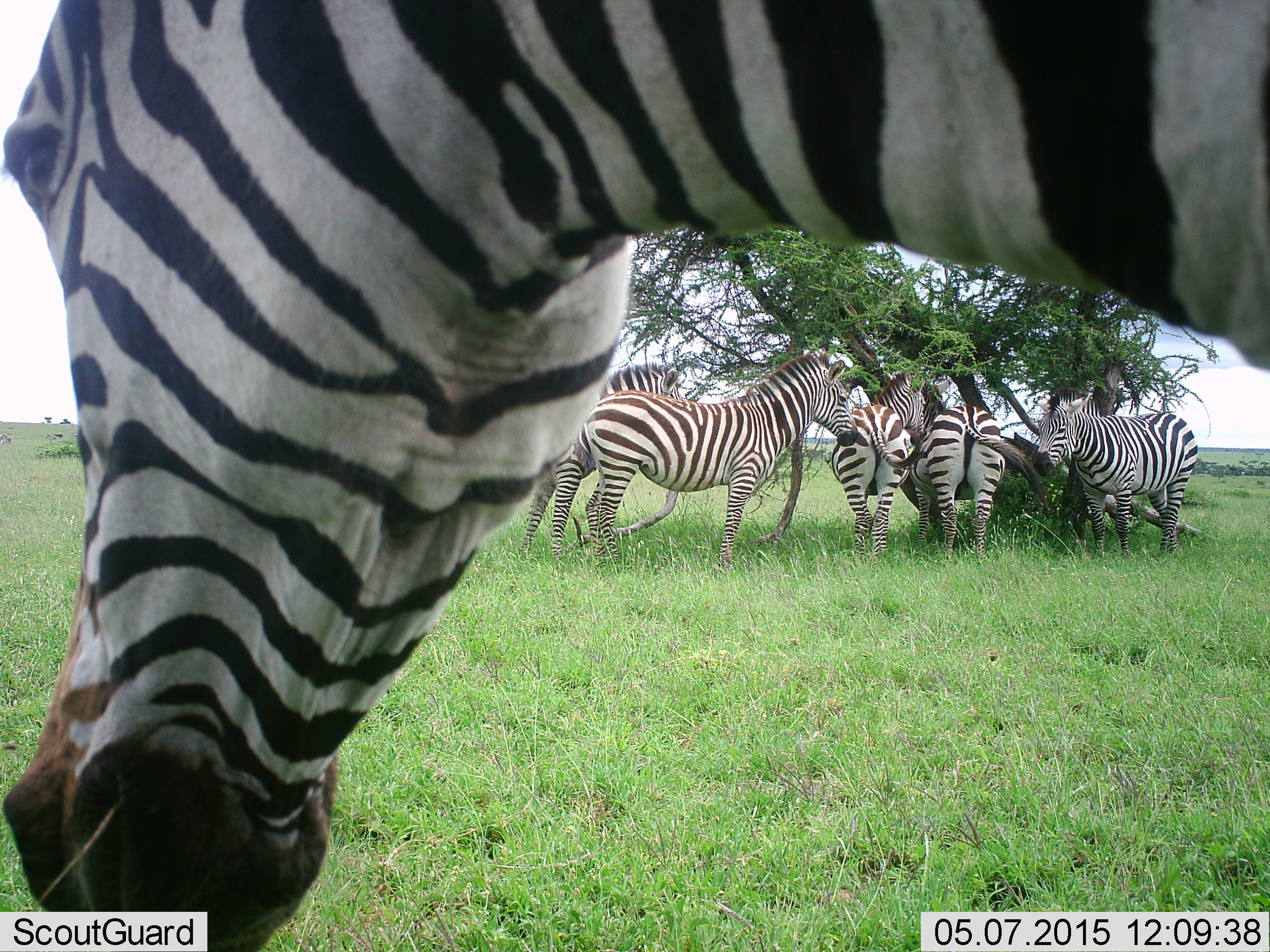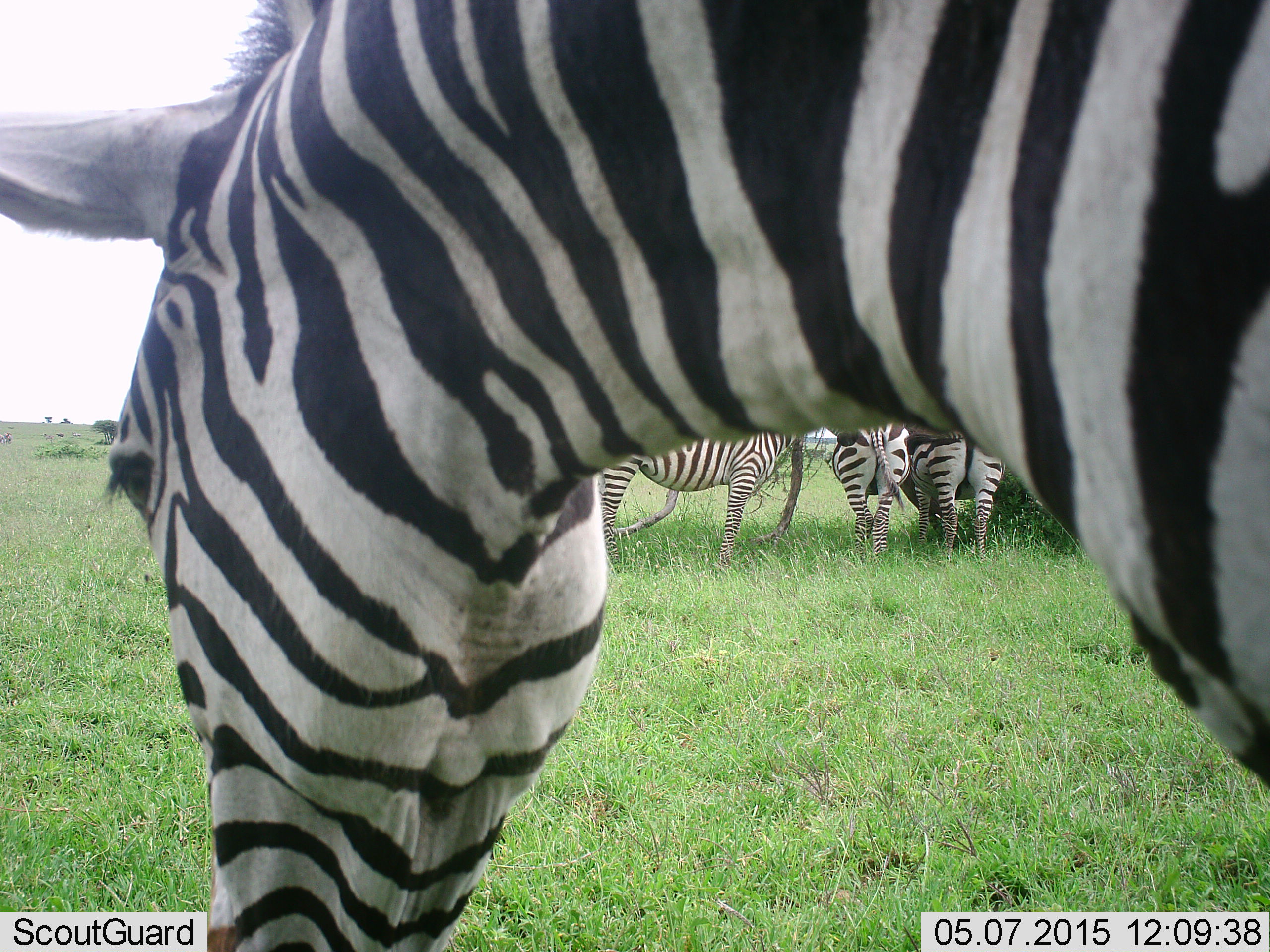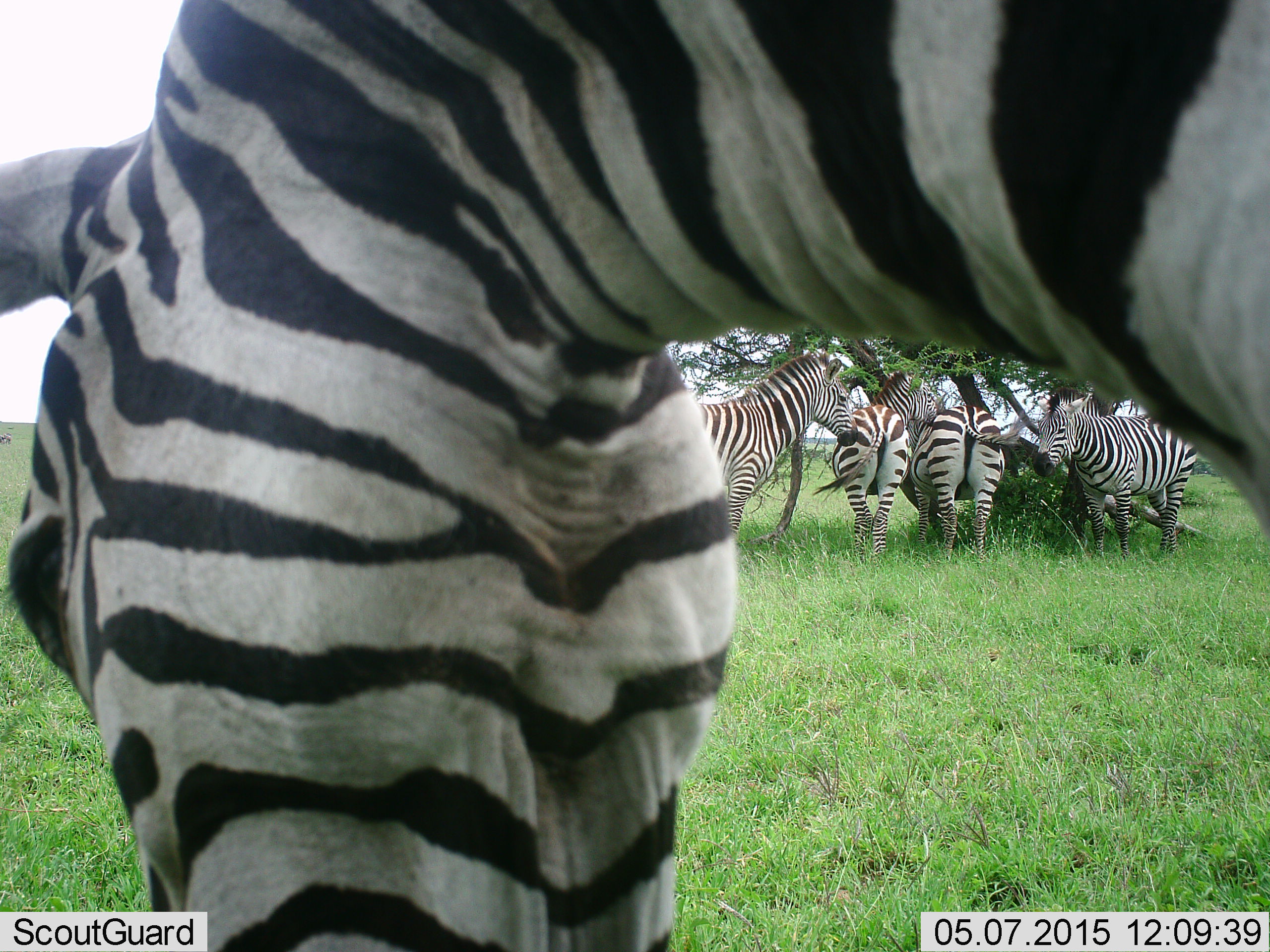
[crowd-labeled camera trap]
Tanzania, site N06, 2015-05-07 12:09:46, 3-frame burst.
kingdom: Animalia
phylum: Chordata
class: Mammalia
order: Perissodactyla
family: Equidae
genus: Equus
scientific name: Equus quagga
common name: plains zebra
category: zebra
Zebra (plains zebra) (Equus quagga), count 6. Behavior (volunteer vote fractions): standing 90%, resting 10%, moving 10%, interacting 20%. Young present (vote fraction): 0%. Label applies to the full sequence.